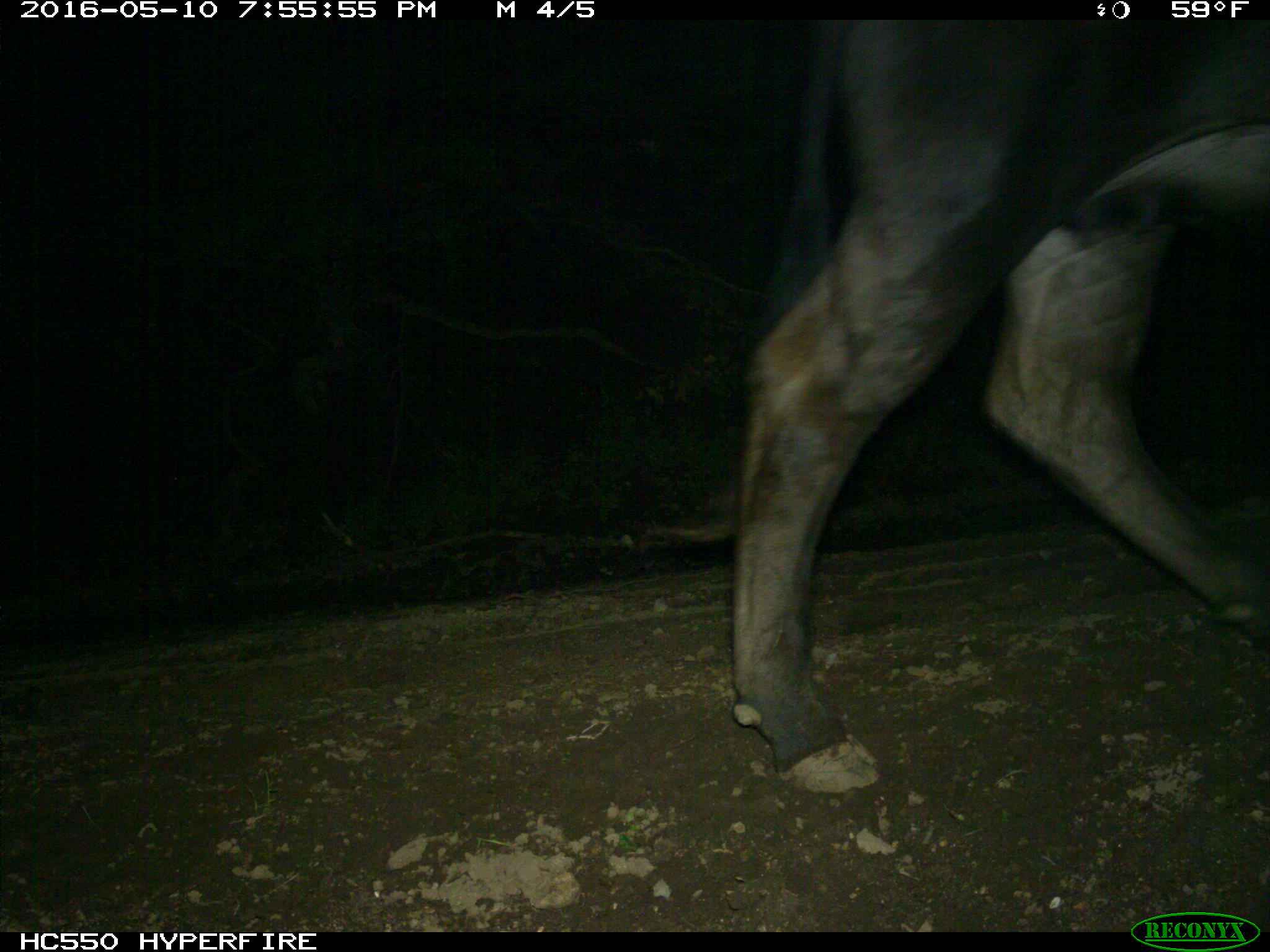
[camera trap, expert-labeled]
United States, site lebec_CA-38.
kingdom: Animalia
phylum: Chordata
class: Mammalia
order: Artiodactyla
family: Bovidae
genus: Bos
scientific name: Bos taurus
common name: domestic cow